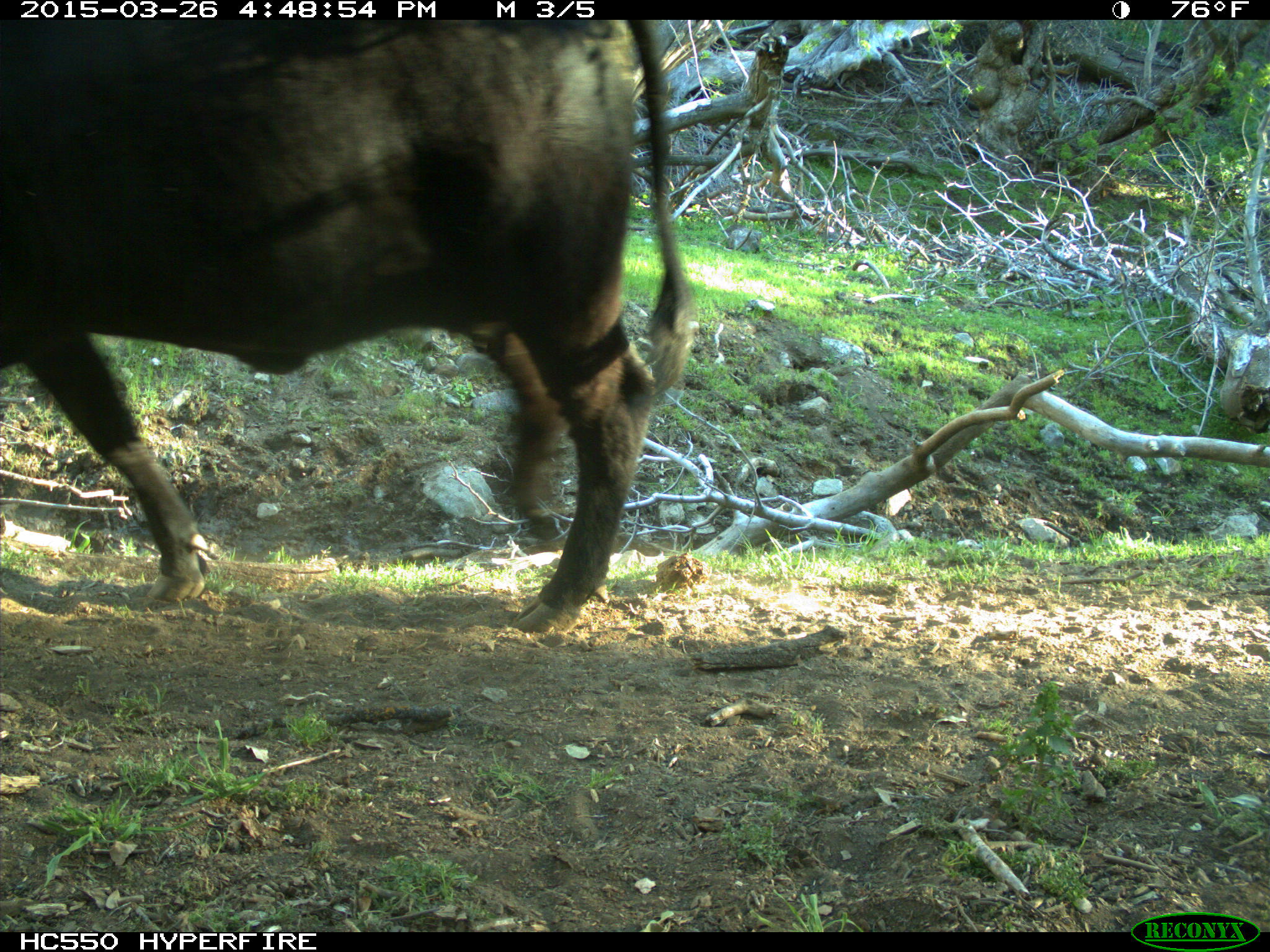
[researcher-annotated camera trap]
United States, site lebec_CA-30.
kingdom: Animalia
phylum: Chordata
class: Mammalia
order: Artiodactyla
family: Bovidae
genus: Bos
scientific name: Bos taurus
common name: domestic cow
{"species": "Bos taurus (domestic cow)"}